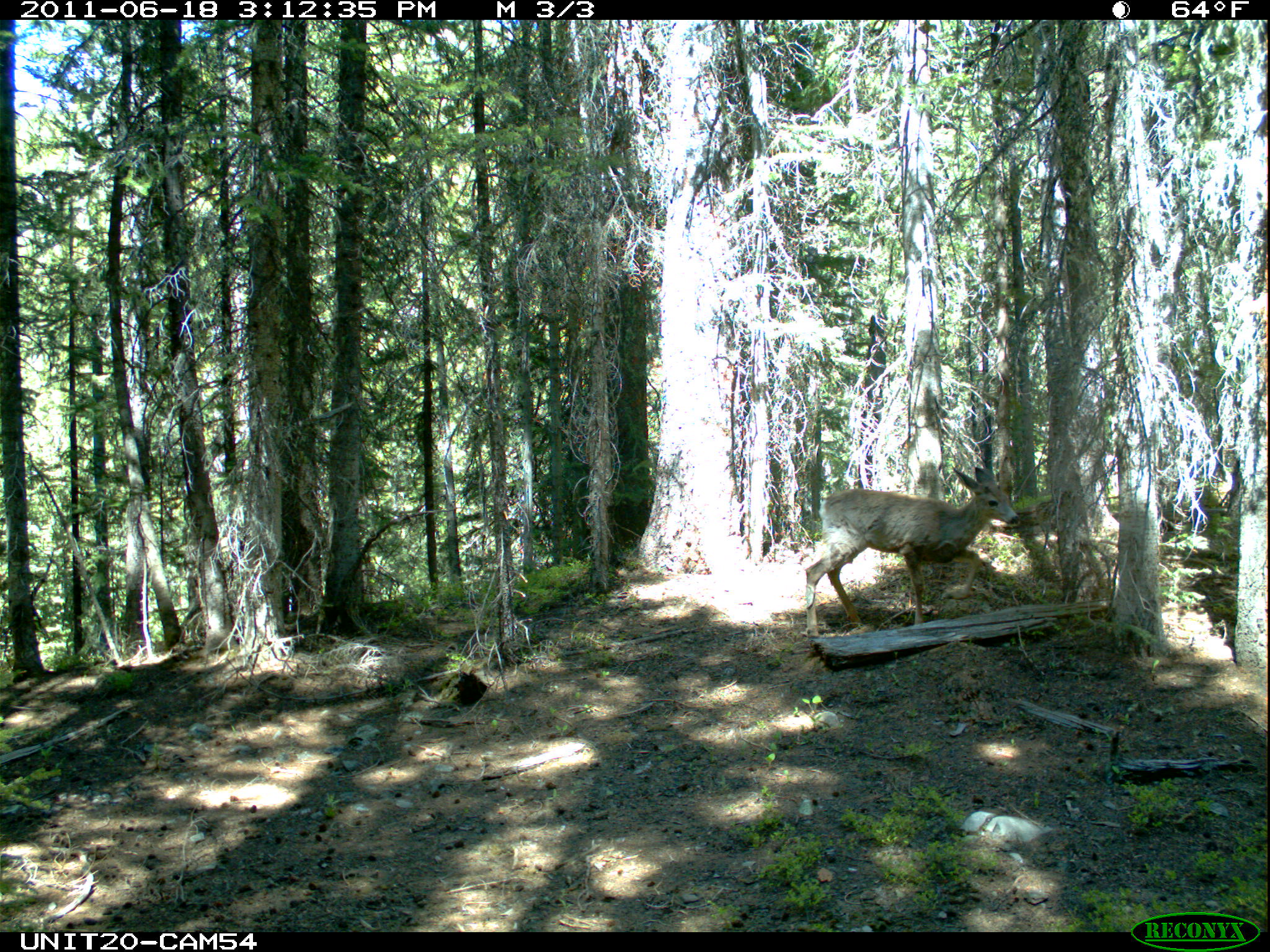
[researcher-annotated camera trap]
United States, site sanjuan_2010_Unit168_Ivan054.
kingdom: Animalia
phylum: Chordata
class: Mammalia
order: Artiodactyla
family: Cervidae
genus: Odocoileus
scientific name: Odocoileus hemionus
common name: mule deer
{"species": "Odocoileus hemionus (mule deer)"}